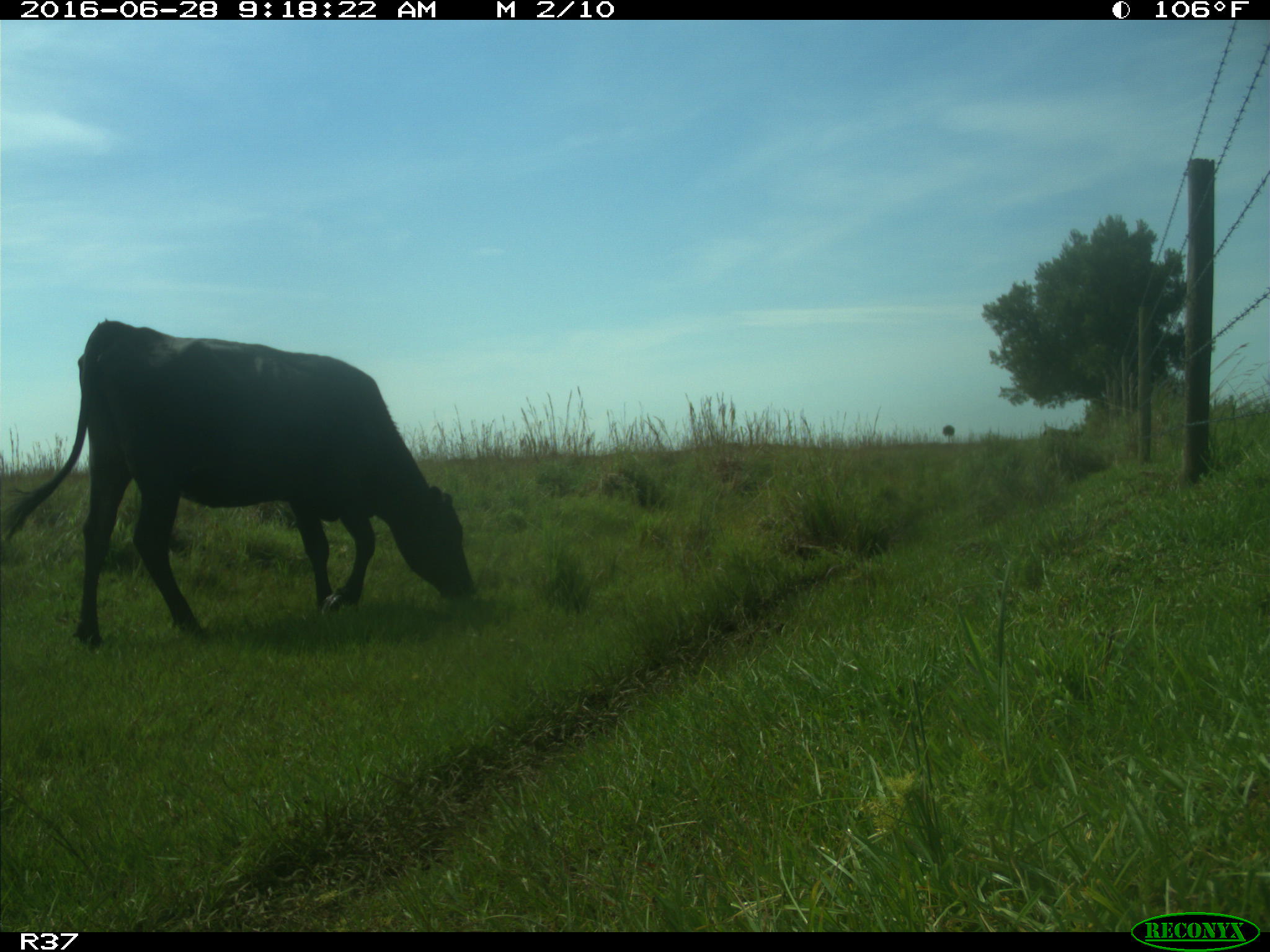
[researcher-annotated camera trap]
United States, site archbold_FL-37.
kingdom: Animalia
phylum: Chordata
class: Mammalia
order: Artiodactyla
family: Bovidae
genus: Bos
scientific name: Bos taurus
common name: domestic cow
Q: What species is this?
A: Bos taurus (domestic cow).